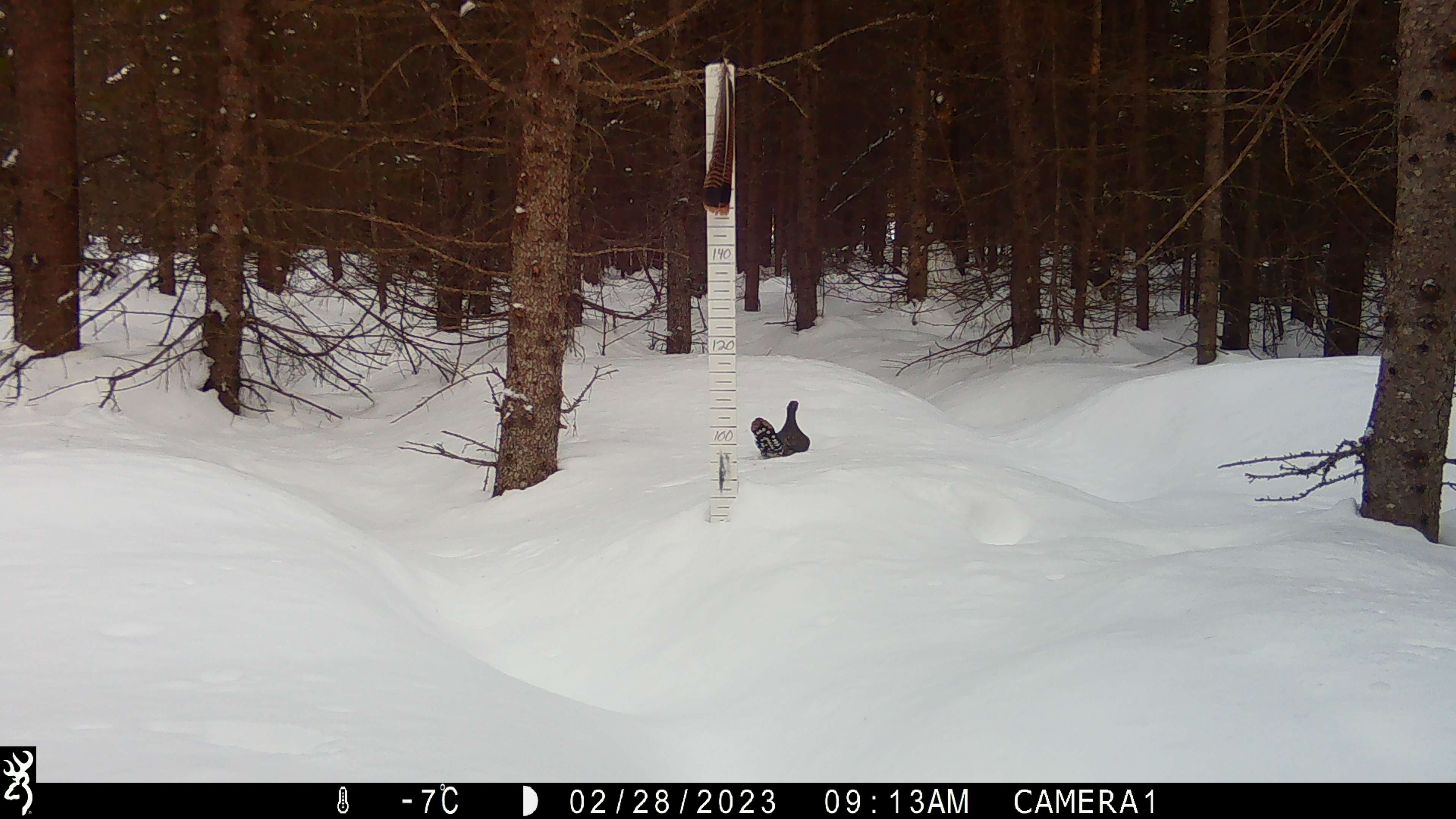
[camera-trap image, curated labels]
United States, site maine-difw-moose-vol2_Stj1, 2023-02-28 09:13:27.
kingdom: Animalia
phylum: Chordata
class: Aves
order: Galliformes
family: Phasianidae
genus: Canachites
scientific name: Canachites canadensis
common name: spruce grouse